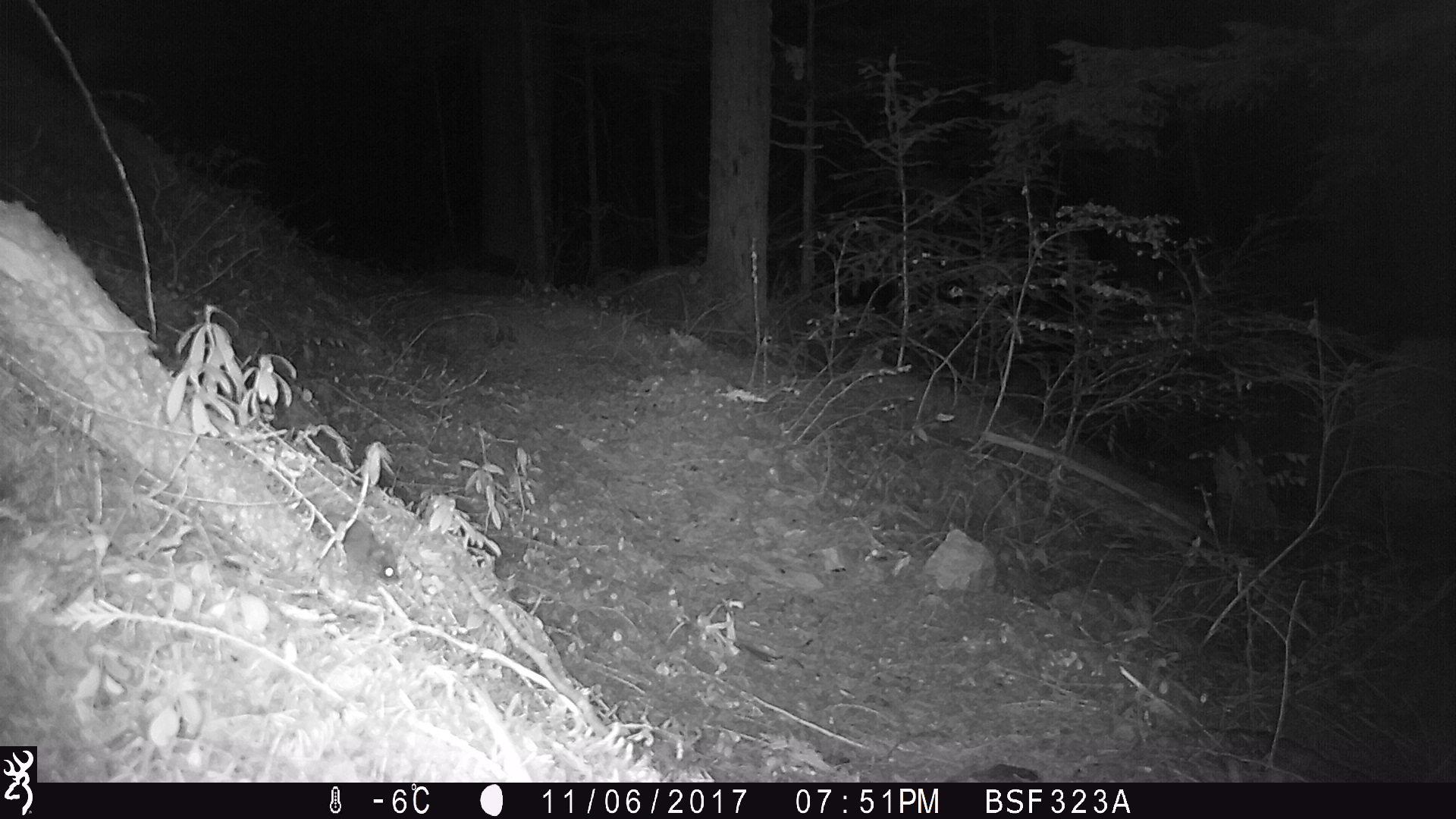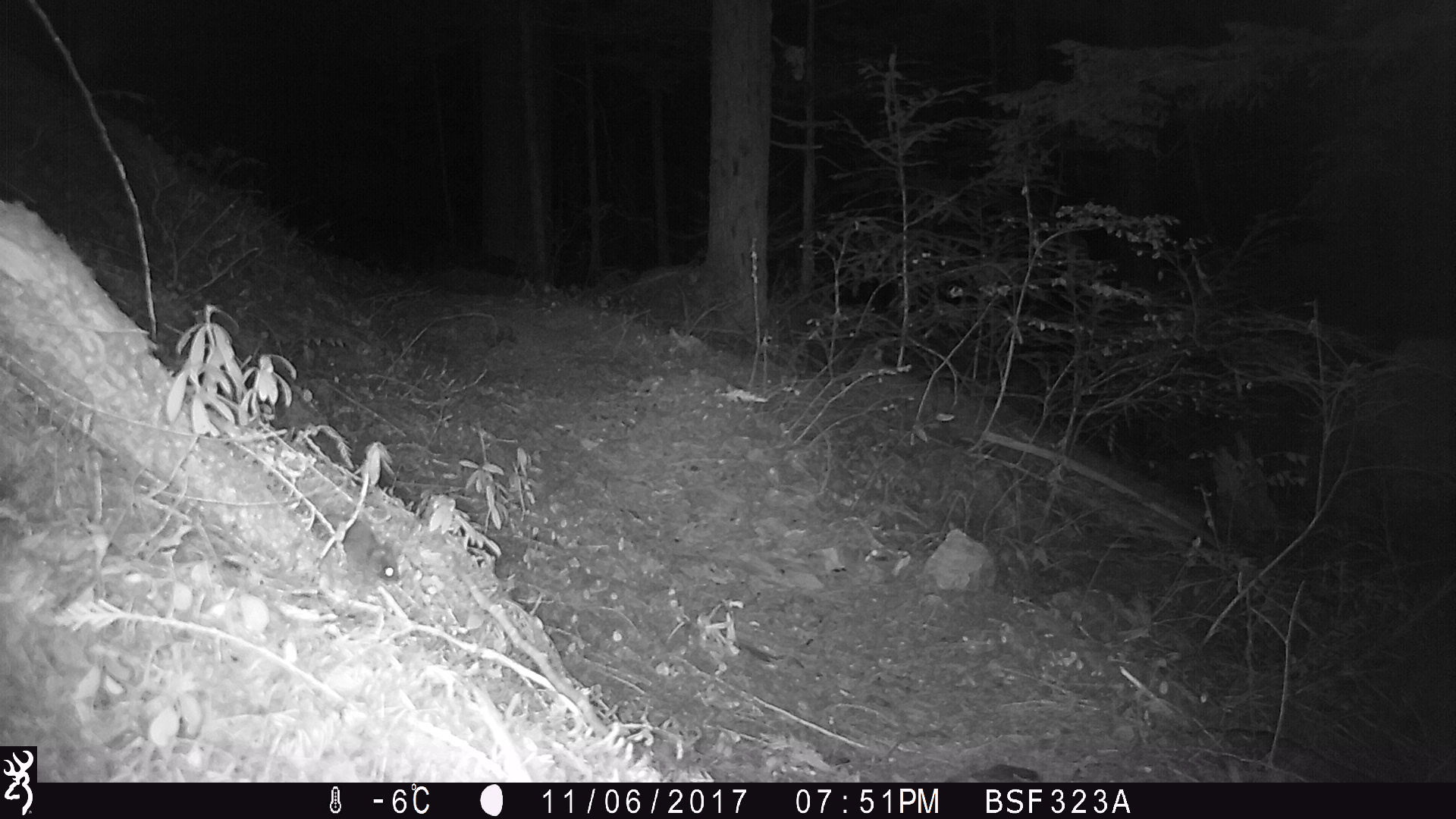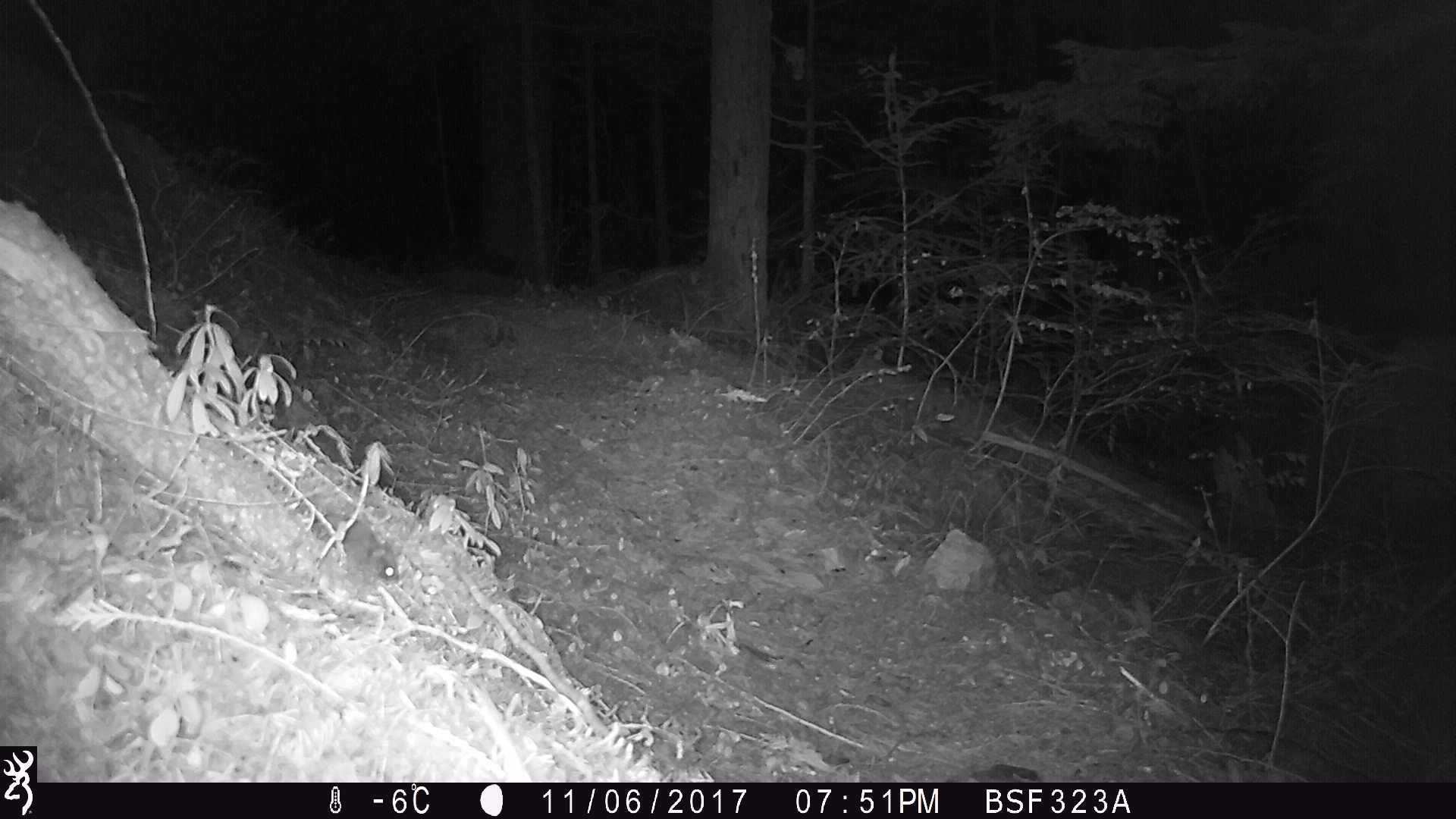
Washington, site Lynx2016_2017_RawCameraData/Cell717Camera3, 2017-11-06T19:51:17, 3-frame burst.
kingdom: Animalia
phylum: Chordata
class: Mammalia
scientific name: Mammalia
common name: small mammal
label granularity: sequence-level